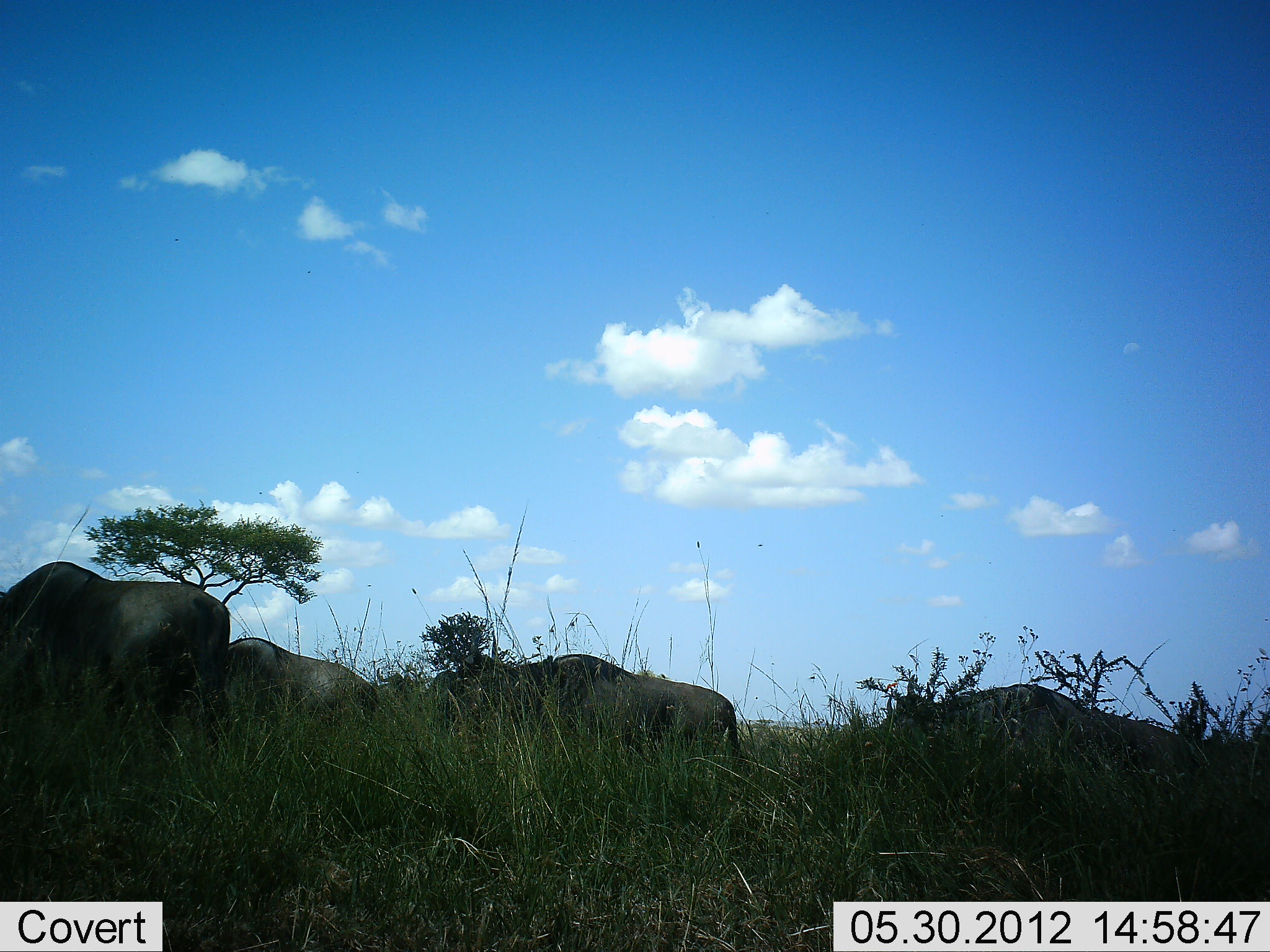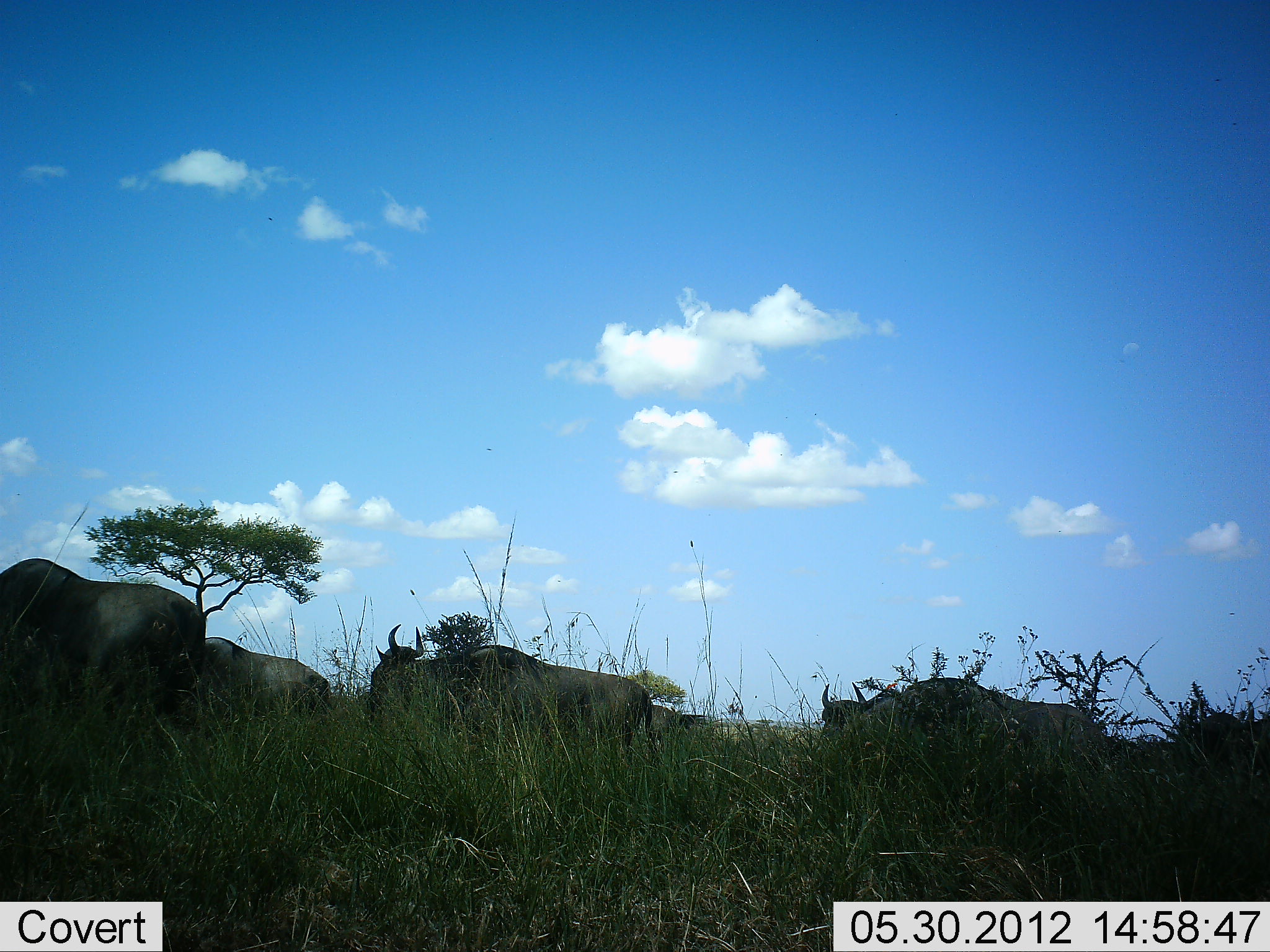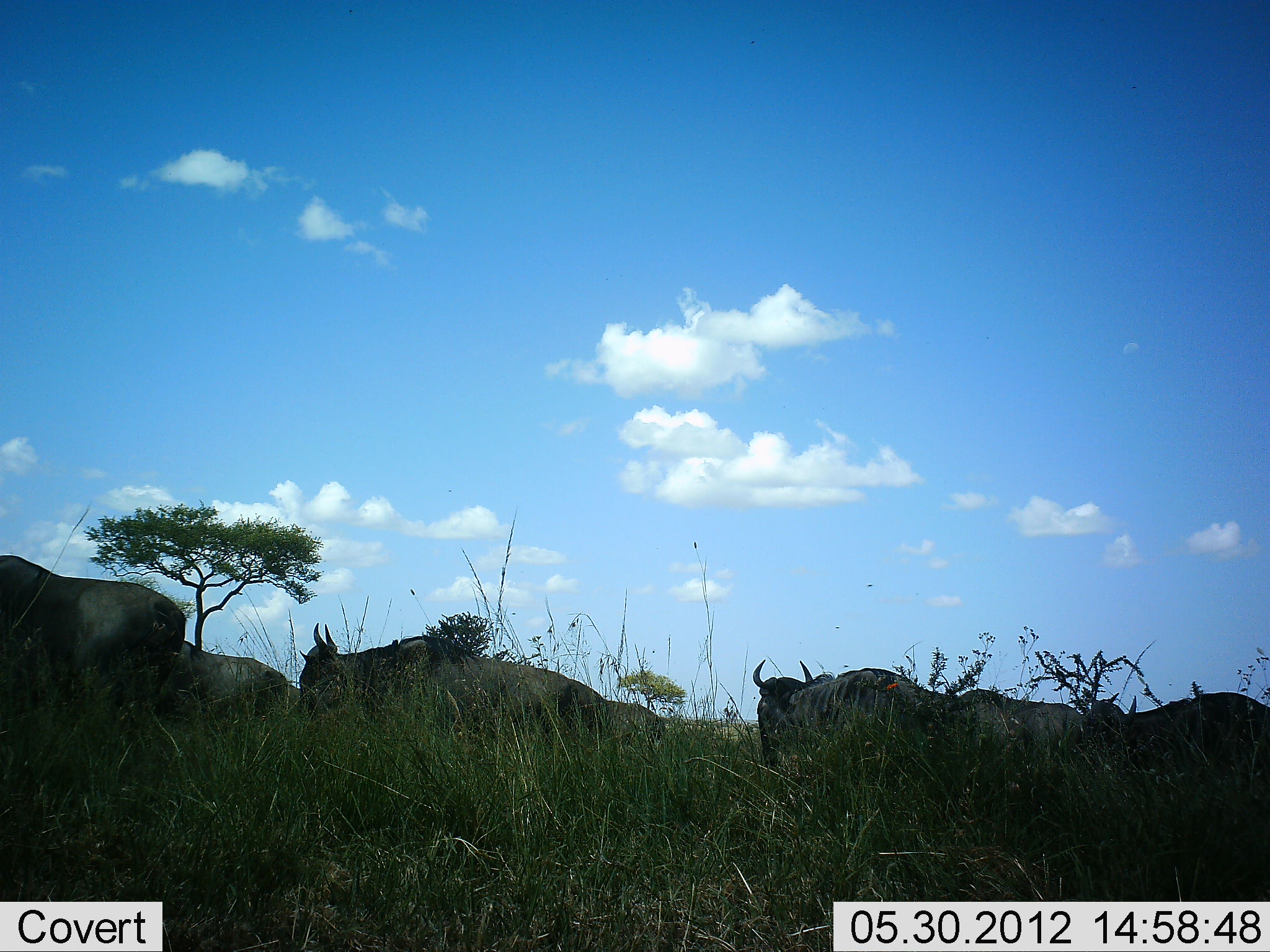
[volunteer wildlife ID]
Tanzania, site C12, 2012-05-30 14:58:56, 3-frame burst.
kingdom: Animalia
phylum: Chordata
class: Mammalia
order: Artiodactyla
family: Bovidae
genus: Connochaetes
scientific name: Connochaetes taurinus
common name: blue wildebeest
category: wildebeest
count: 6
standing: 0%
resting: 0%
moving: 100%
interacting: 0%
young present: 0%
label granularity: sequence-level